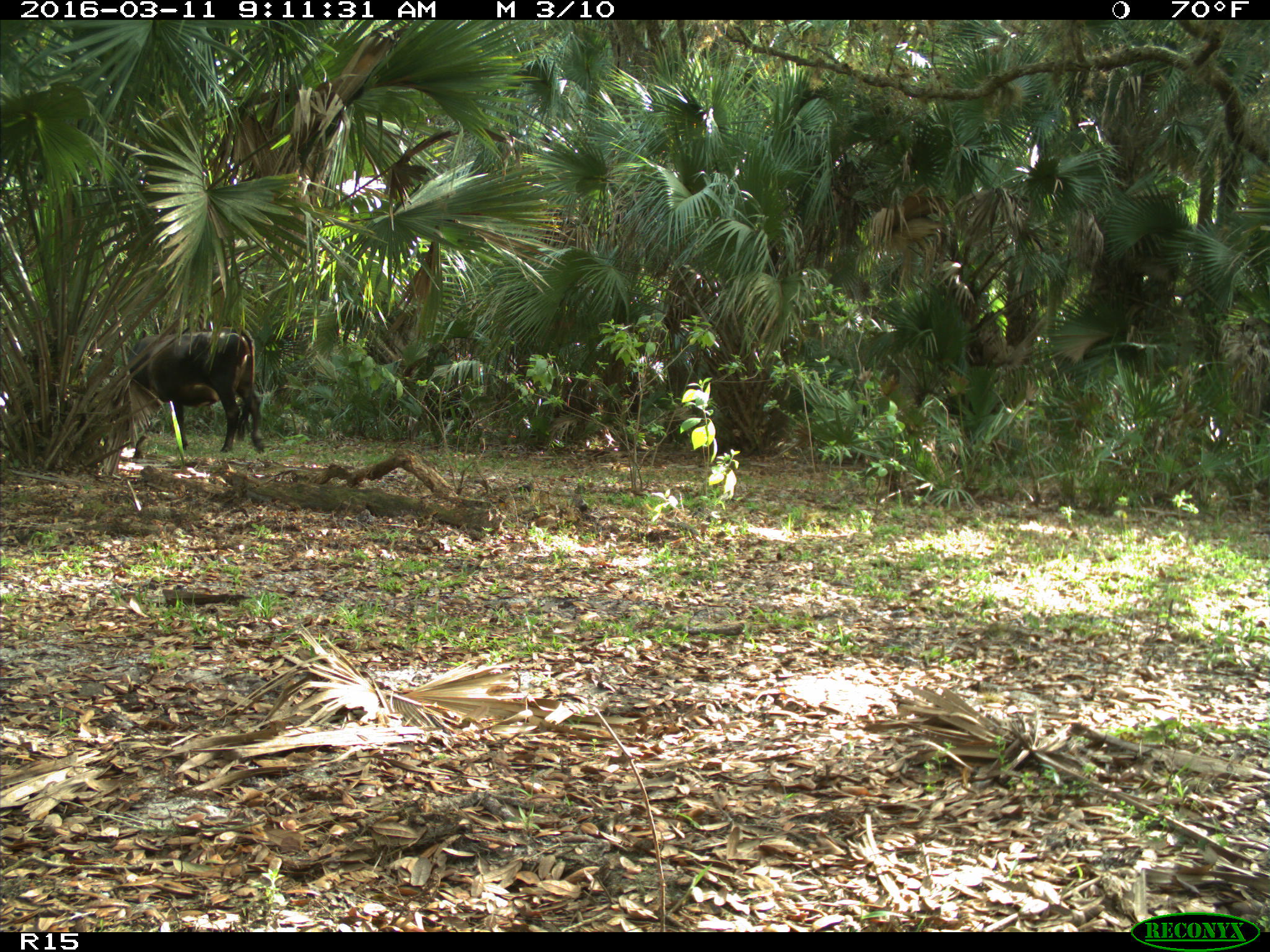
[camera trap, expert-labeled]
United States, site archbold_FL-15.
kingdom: Animalia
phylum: Chordata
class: Mammalia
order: Artiodactyla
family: Bovidae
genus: Bos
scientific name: Bos taurus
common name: domestic cow